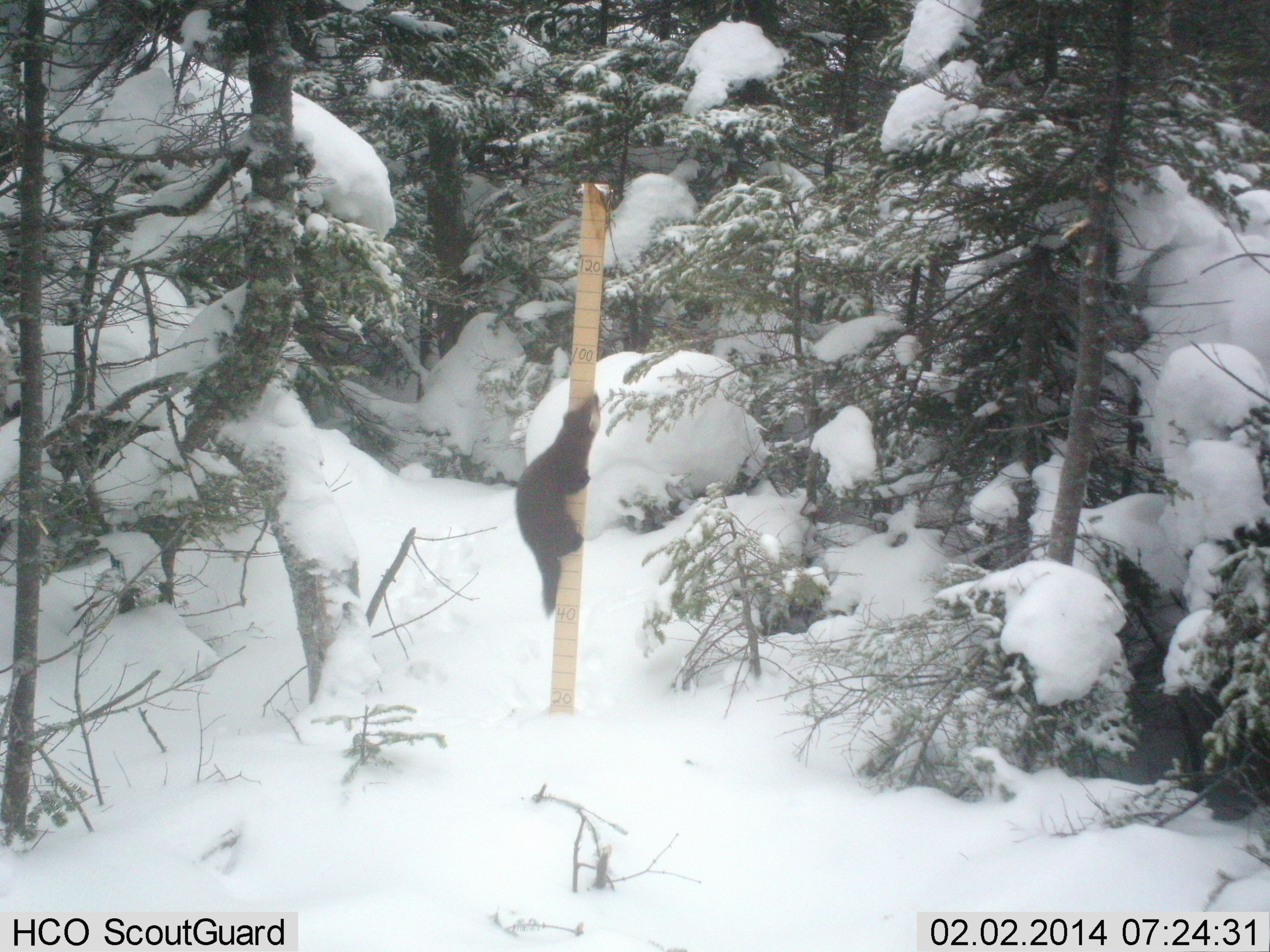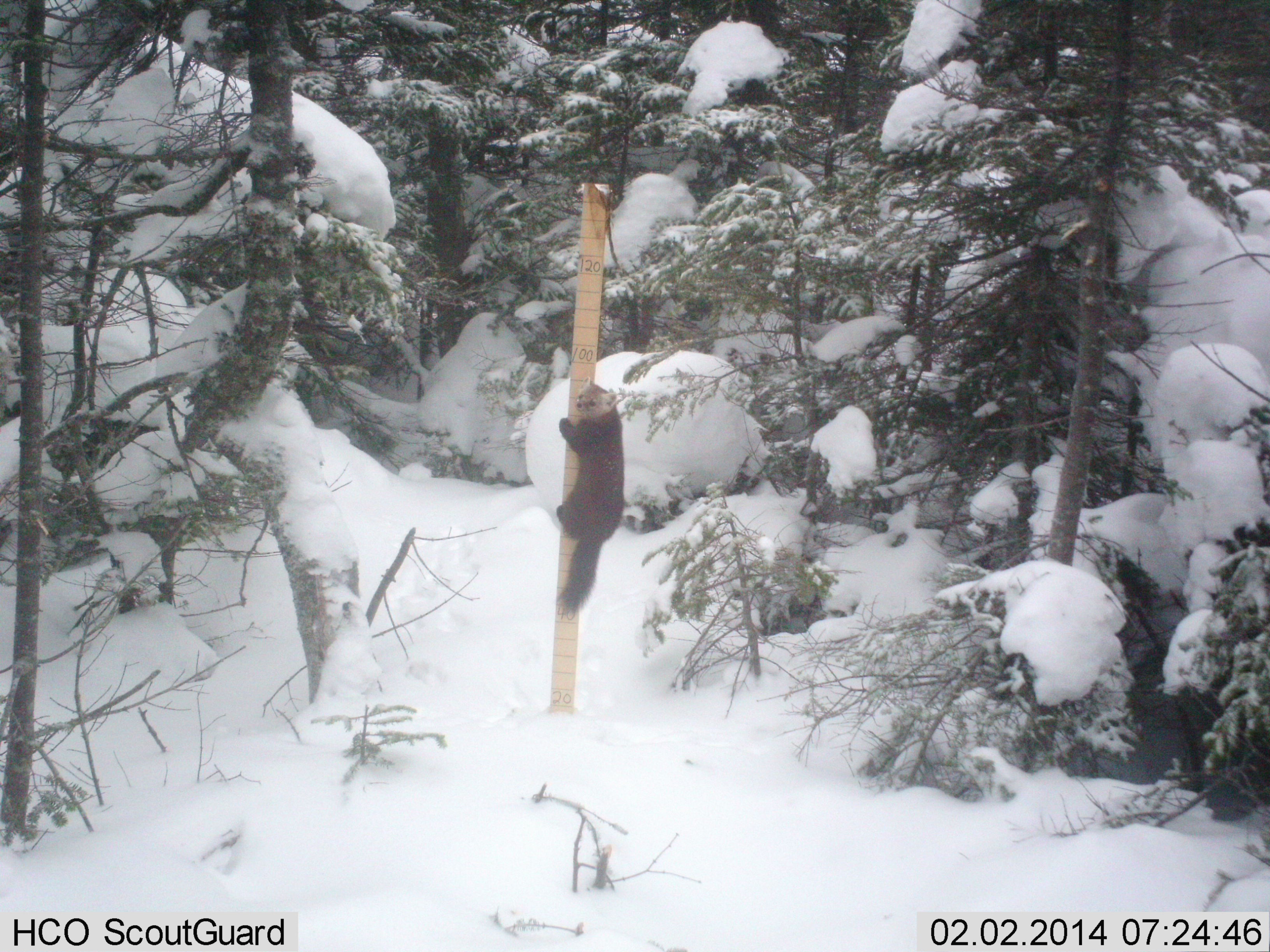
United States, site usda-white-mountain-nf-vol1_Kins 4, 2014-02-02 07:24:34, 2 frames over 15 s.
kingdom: Animalia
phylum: Chordata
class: Mammalia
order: Carnivora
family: Mustelidae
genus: Martes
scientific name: Martes americana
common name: american marten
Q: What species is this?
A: American marten (Martes americana).